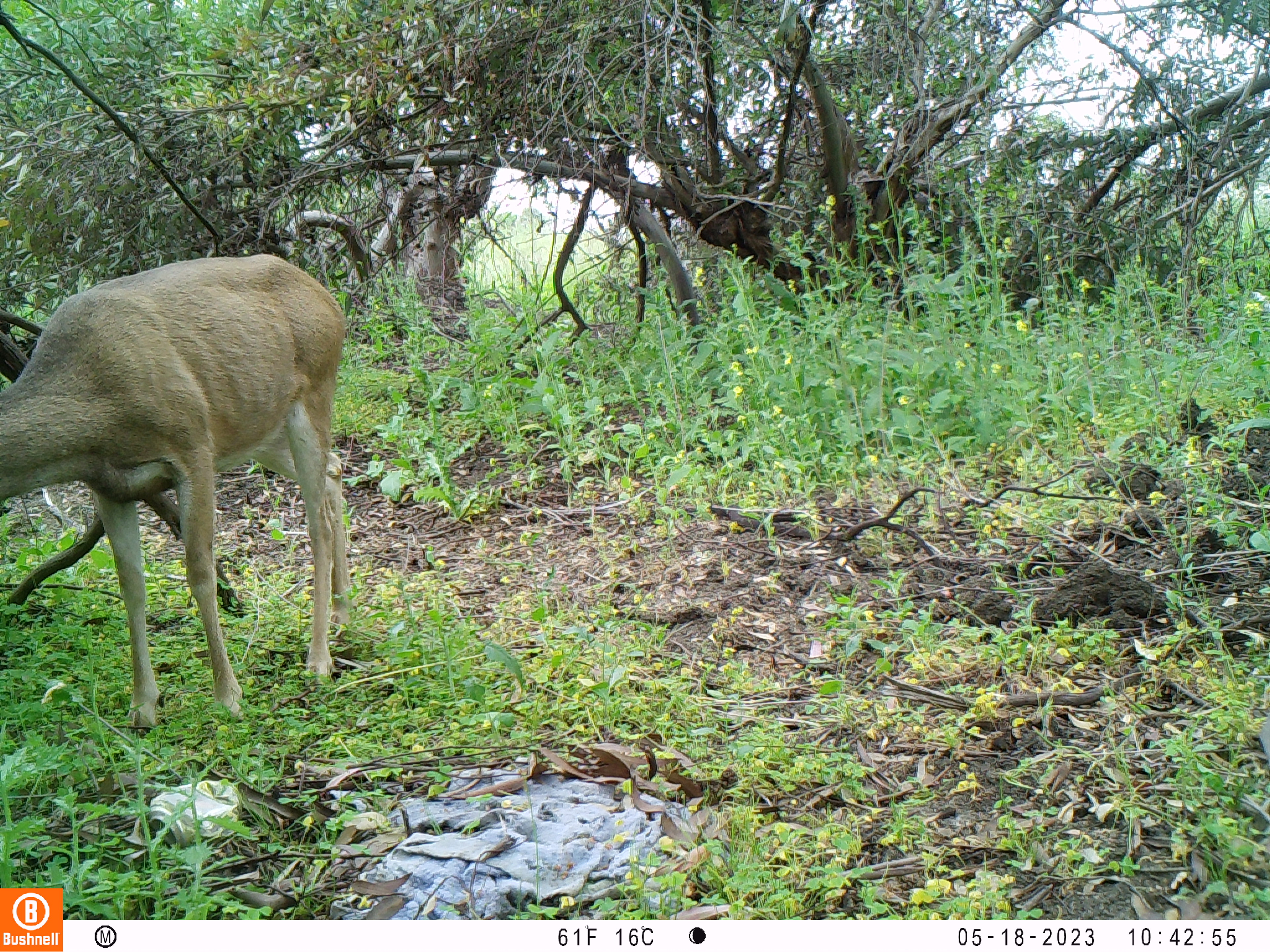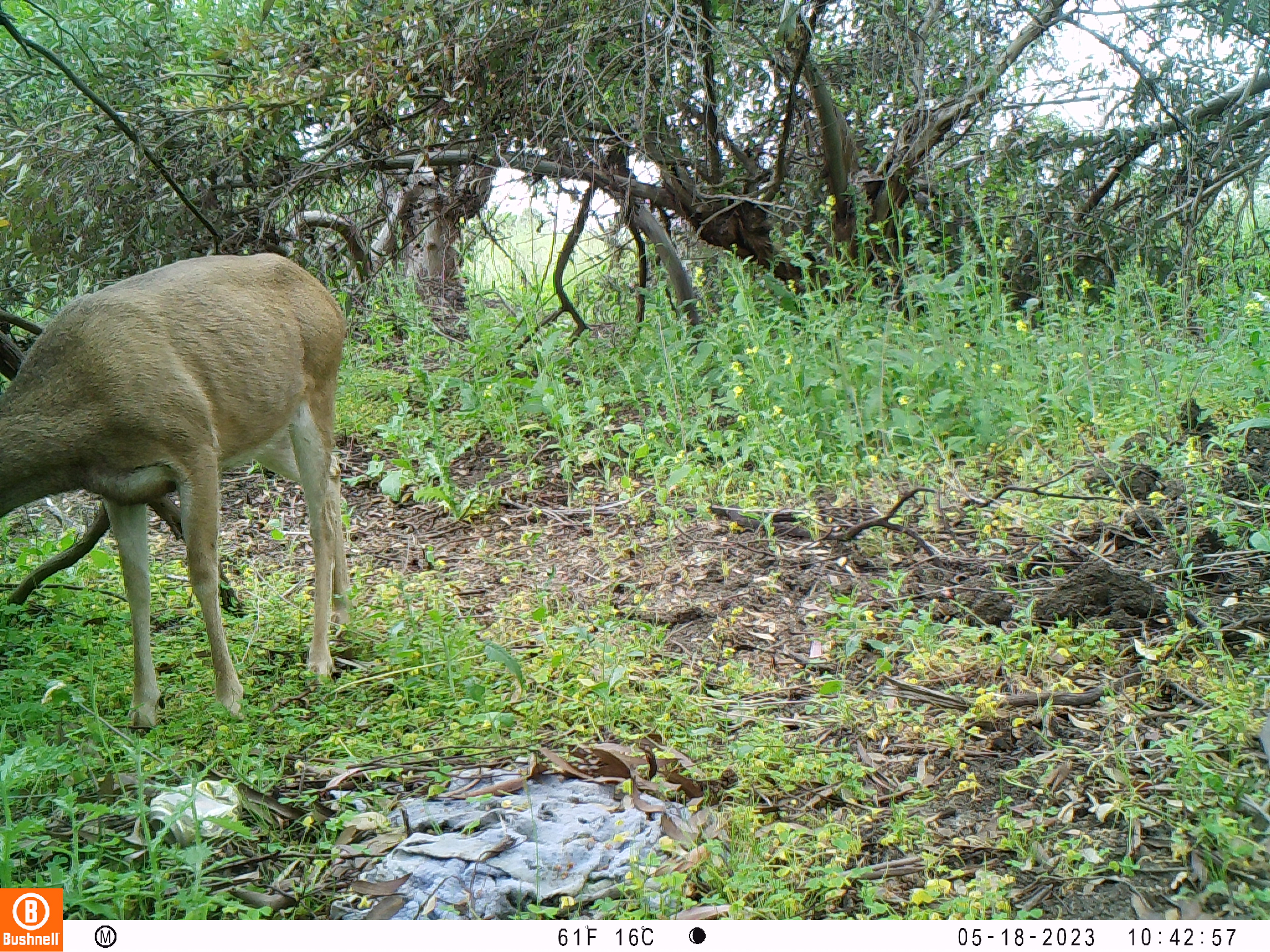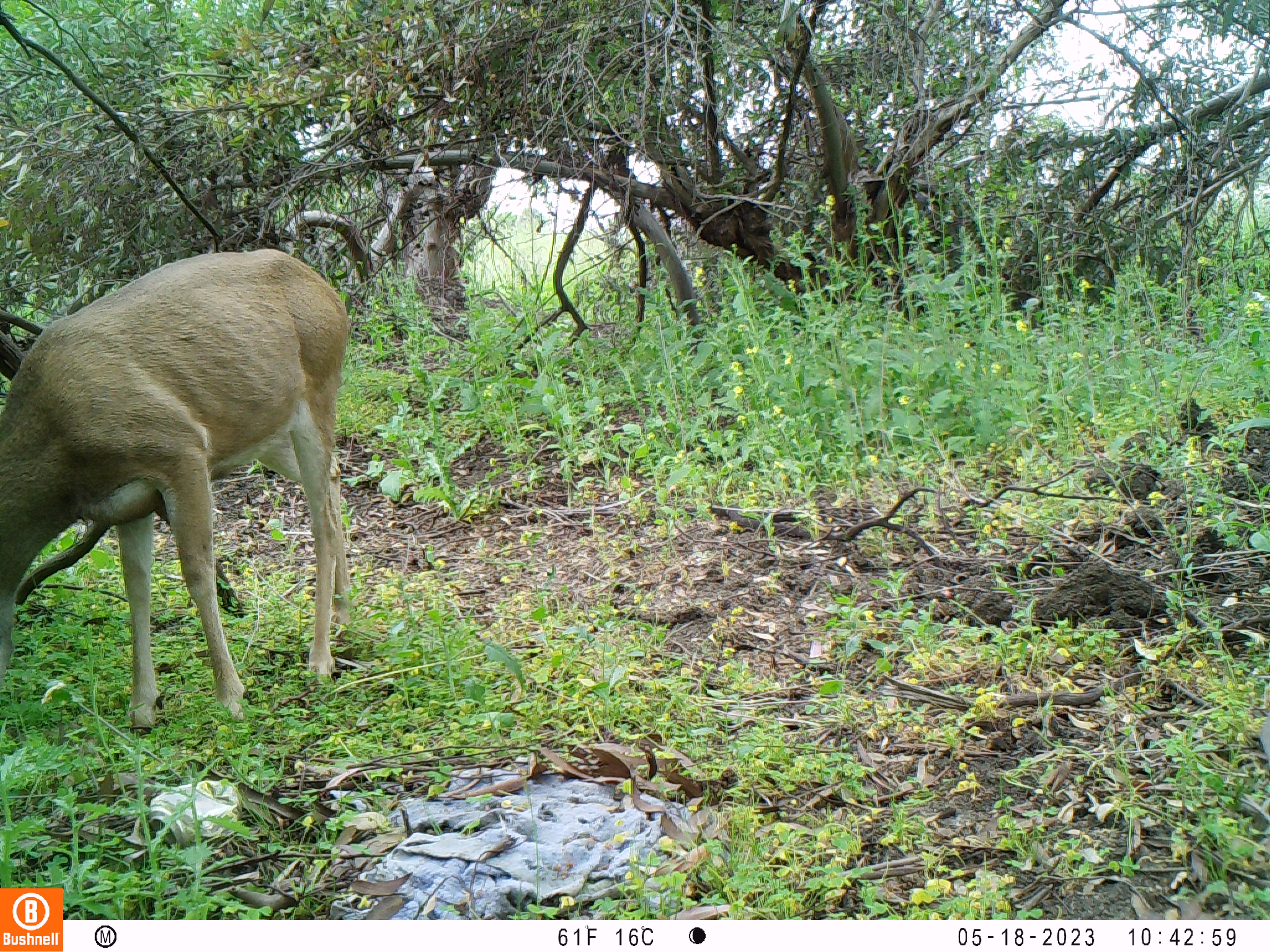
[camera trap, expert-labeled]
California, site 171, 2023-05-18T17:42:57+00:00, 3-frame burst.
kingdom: Animalia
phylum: Chordata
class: Mammalia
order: Artiodactyla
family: Cervidae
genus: Odocoileus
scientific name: Odocoileus hemionus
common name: mule deer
Mule deer (Odocoileus hemionus).